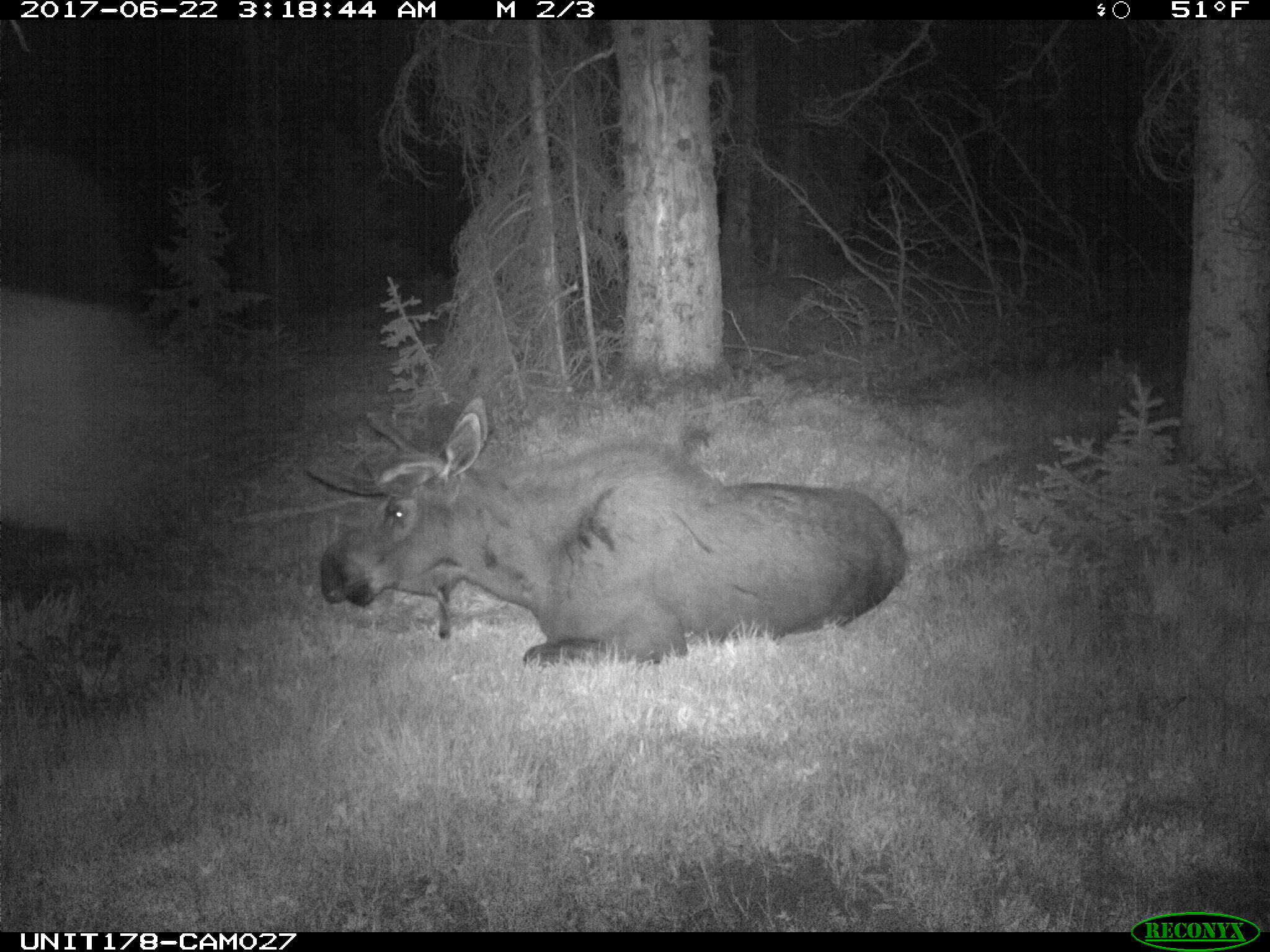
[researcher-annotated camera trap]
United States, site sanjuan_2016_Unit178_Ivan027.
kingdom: Animalia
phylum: Chordata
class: Mammalia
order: Artiodactyla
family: Cervidae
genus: Alces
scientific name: Alces alces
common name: moose